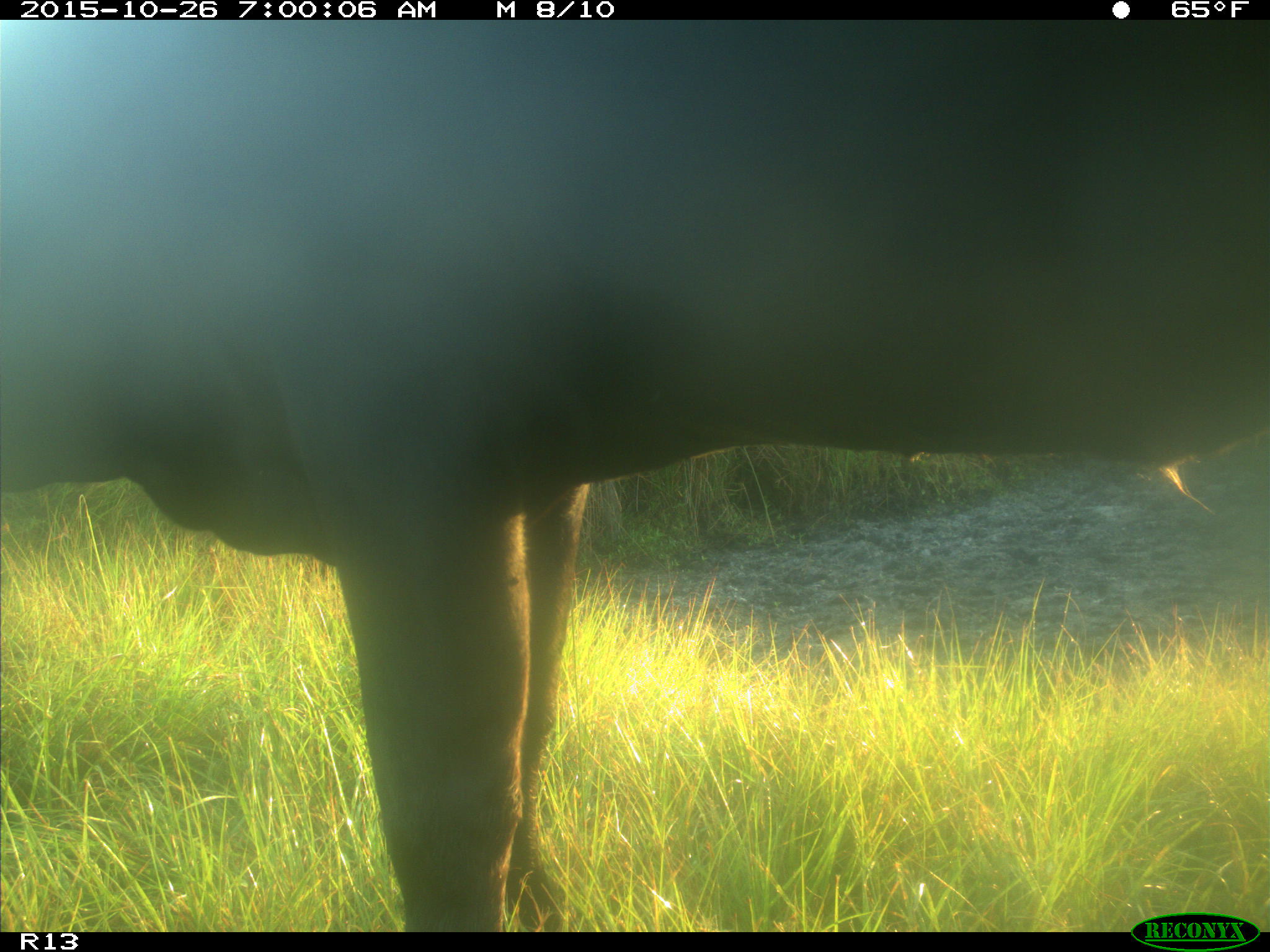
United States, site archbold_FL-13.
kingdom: Animalia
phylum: Chordata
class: Mammalia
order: Artiodactyla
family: Bovidae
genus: Bos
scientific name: Bos taurus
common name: domestic cow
Bos taurus (domestic cow).